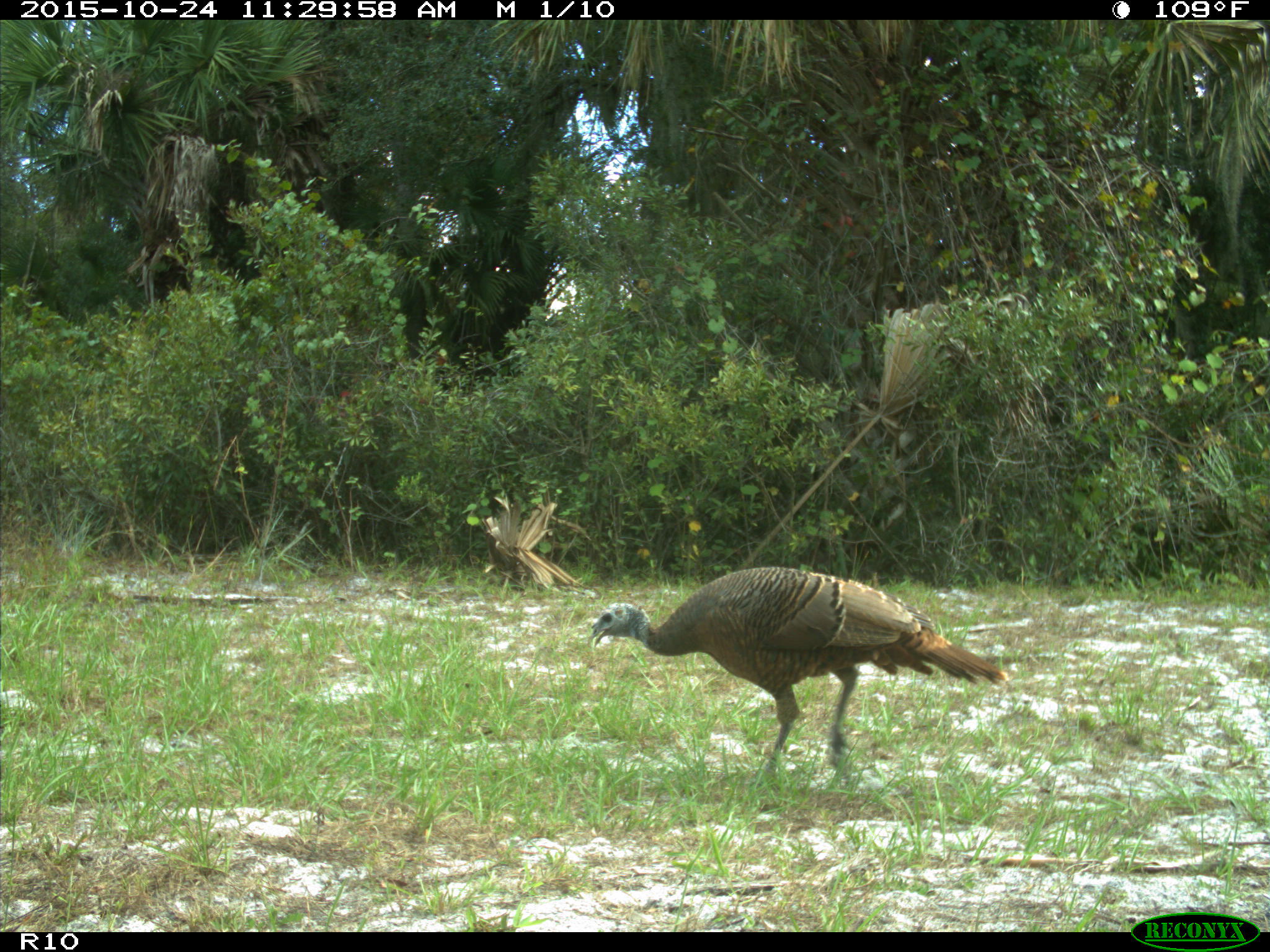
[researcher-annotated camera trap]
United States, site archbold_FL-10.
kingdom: Animalia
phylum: Chordata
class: Aves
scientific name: Aves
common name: birds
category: unidentified bird